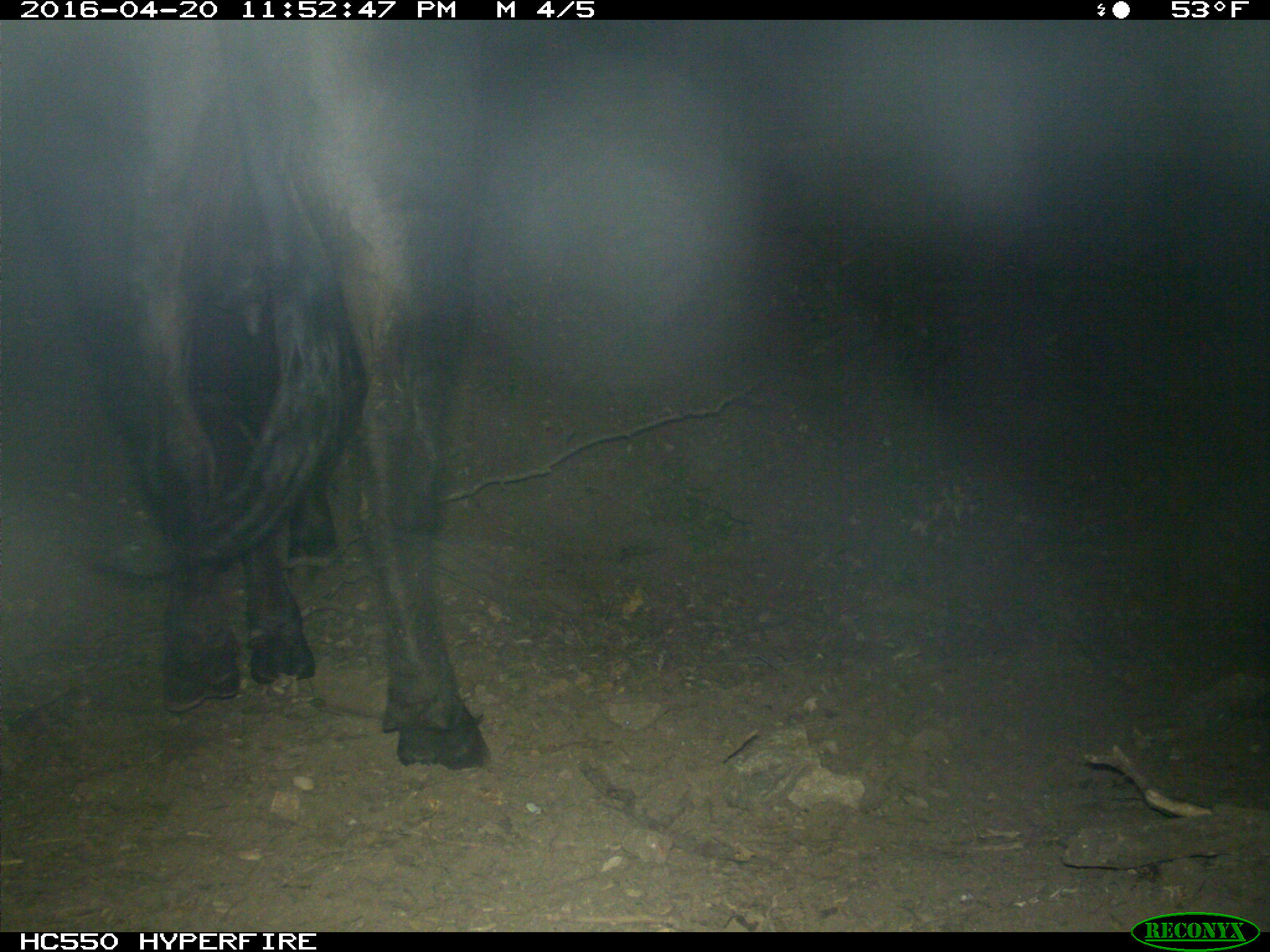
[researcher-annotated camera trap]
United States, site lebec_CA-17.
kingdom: Animalia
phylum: Chordata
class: Mammalia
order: Artiodactyla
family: Bovidae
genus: Bos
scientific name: Bos taurus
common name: domestic cow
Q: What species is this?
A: Bos taurus (domestic cow).